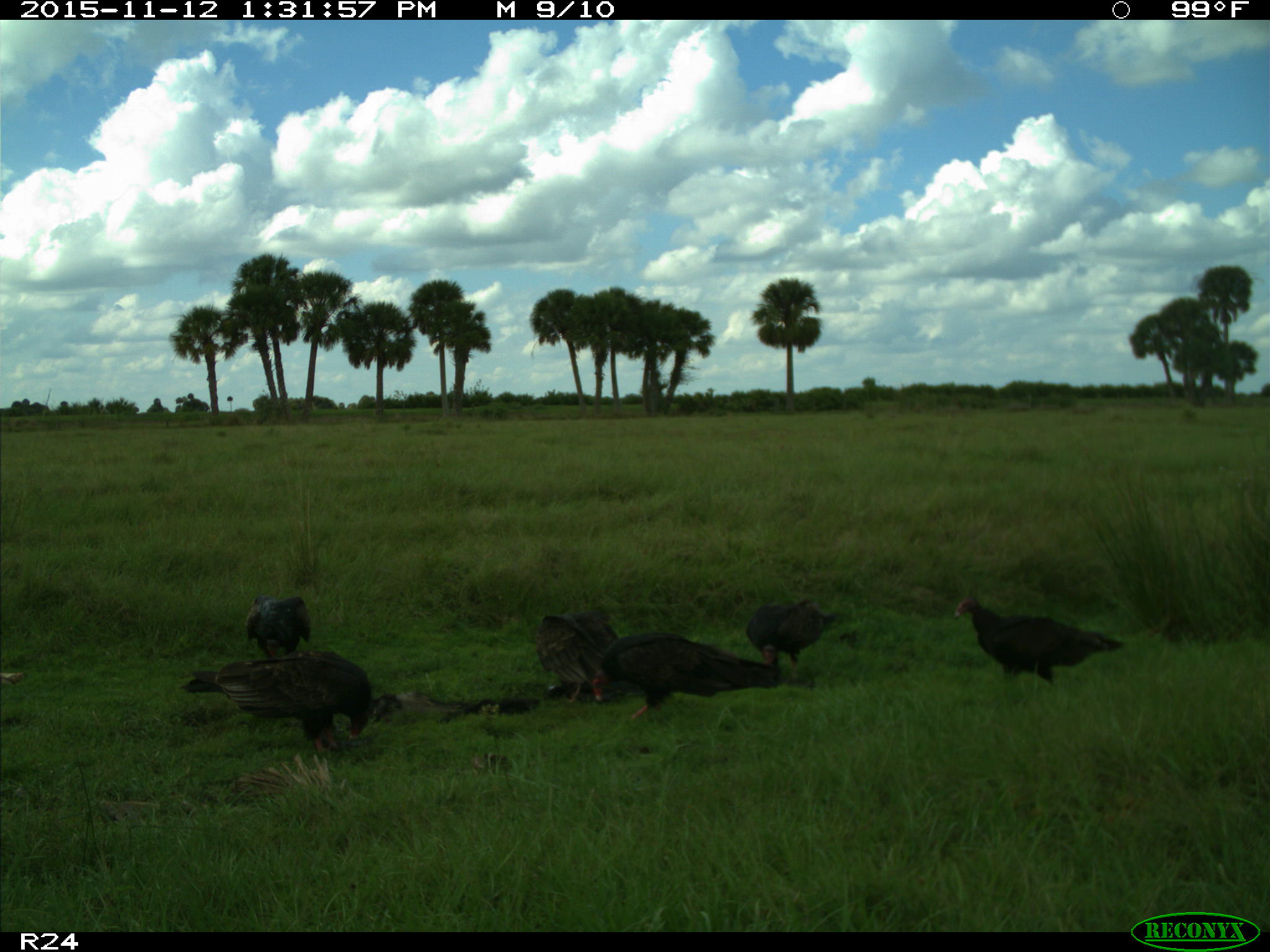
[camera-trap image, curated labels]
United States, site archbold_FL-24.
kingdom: Animalia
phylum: Chordata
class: Aves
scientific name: Aves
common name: birds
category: unidentified bird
Unidentified bird (birds) (Aves).